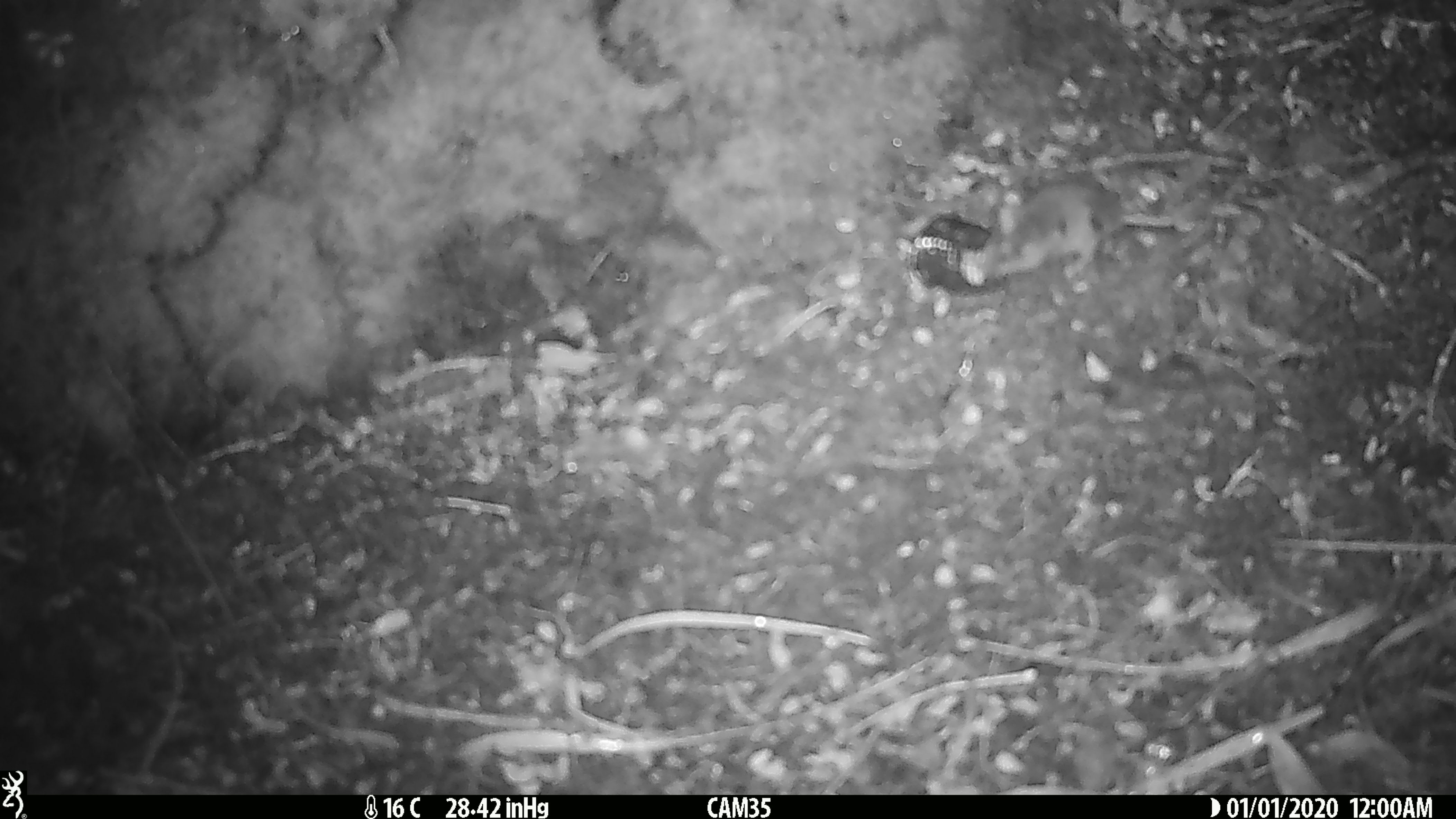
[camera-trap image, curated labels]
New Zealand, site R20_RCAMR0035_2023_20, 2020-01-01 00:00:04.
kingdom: Animalia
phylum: Chordata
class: Mammalia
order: Rodentia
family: Muridae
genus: Mus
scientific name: Mus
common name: mouse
Mouse (Mus).